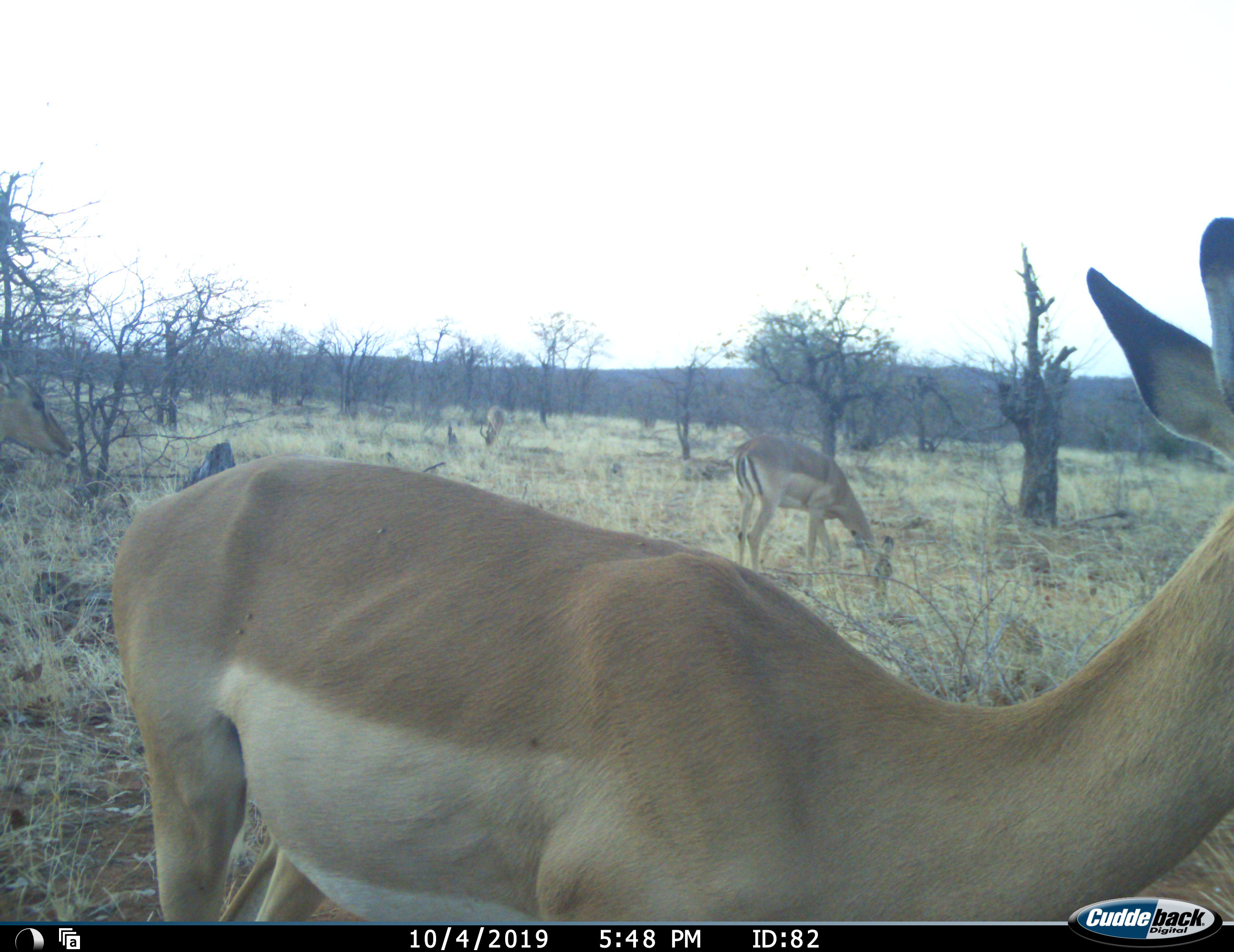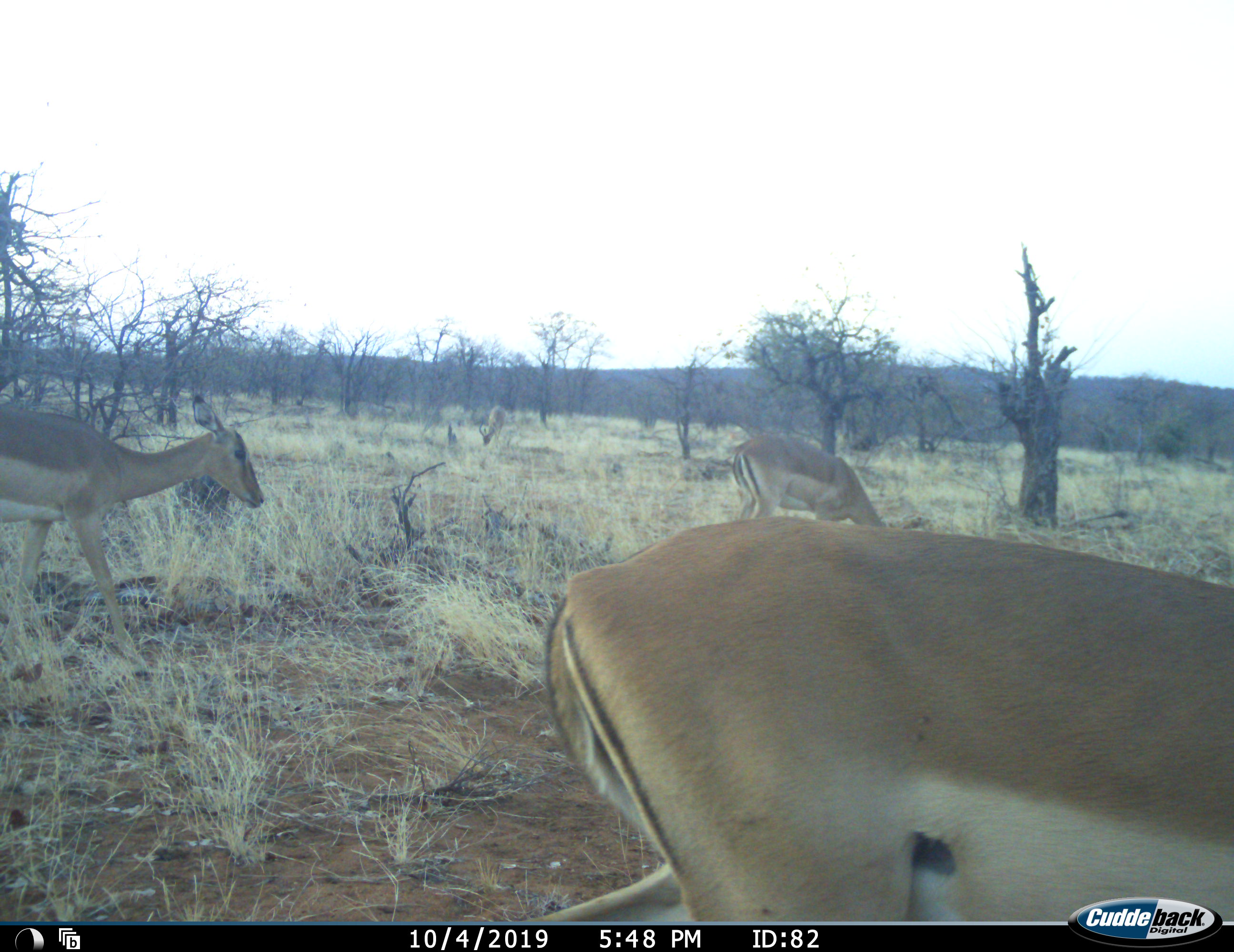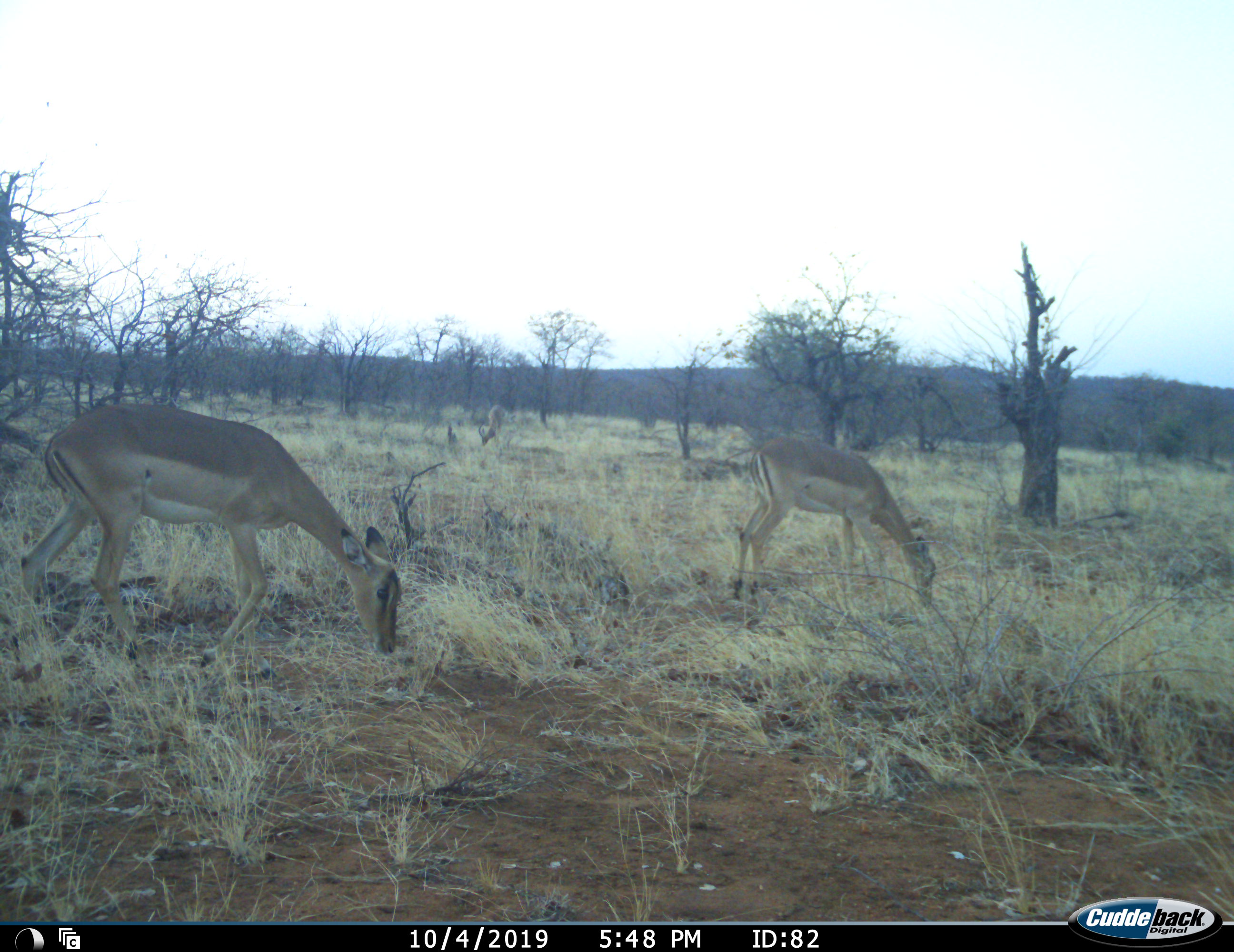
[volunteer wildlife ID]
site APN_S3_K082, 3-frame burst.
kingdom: Animalia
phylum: Chordata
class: Mammalia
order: Artiodactyla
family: Bovidae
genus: Aepyceros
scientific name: Aepyceros melampus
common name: impala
Impala (Aepyceros melampus), count 3. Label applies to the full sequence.